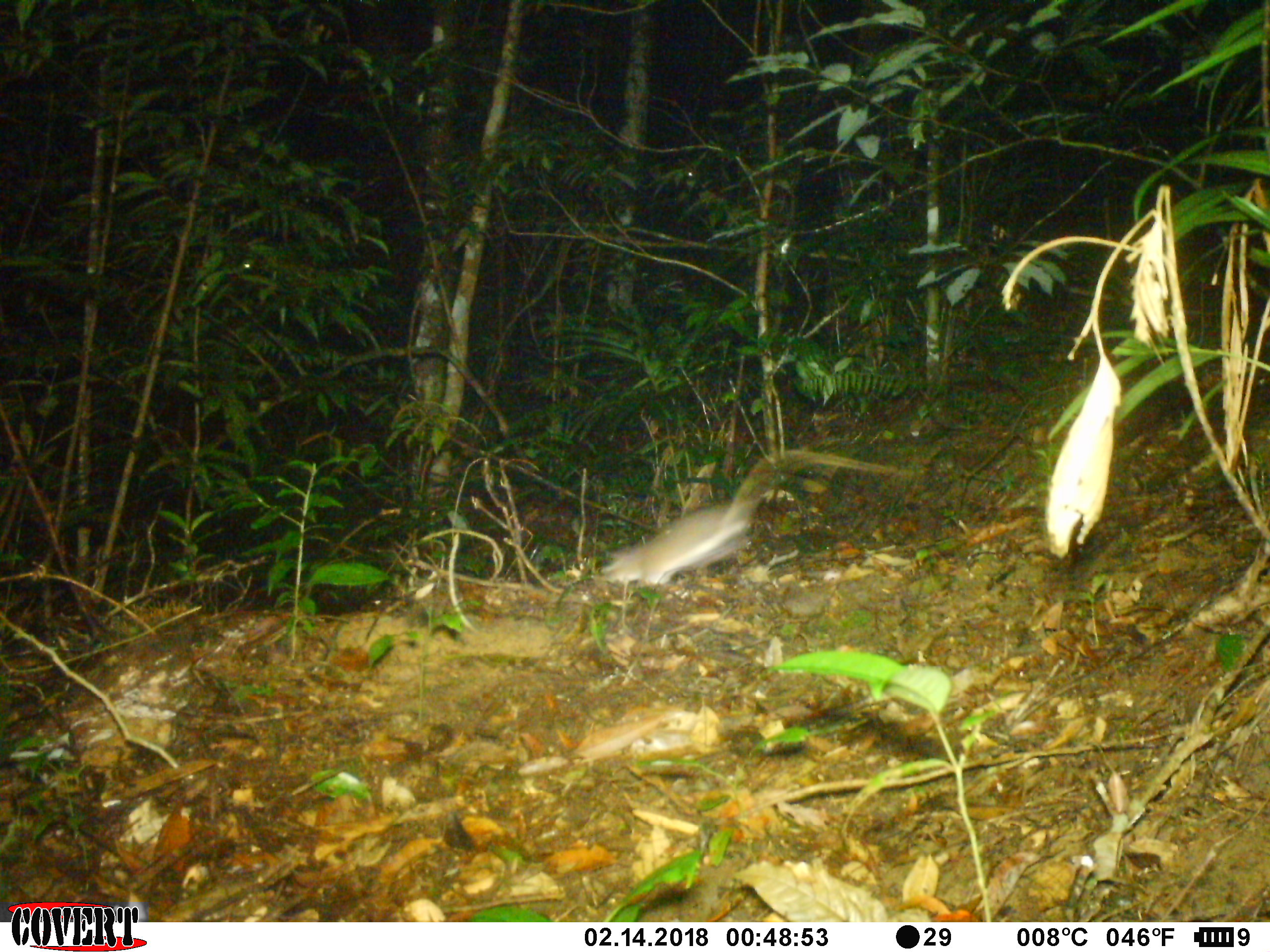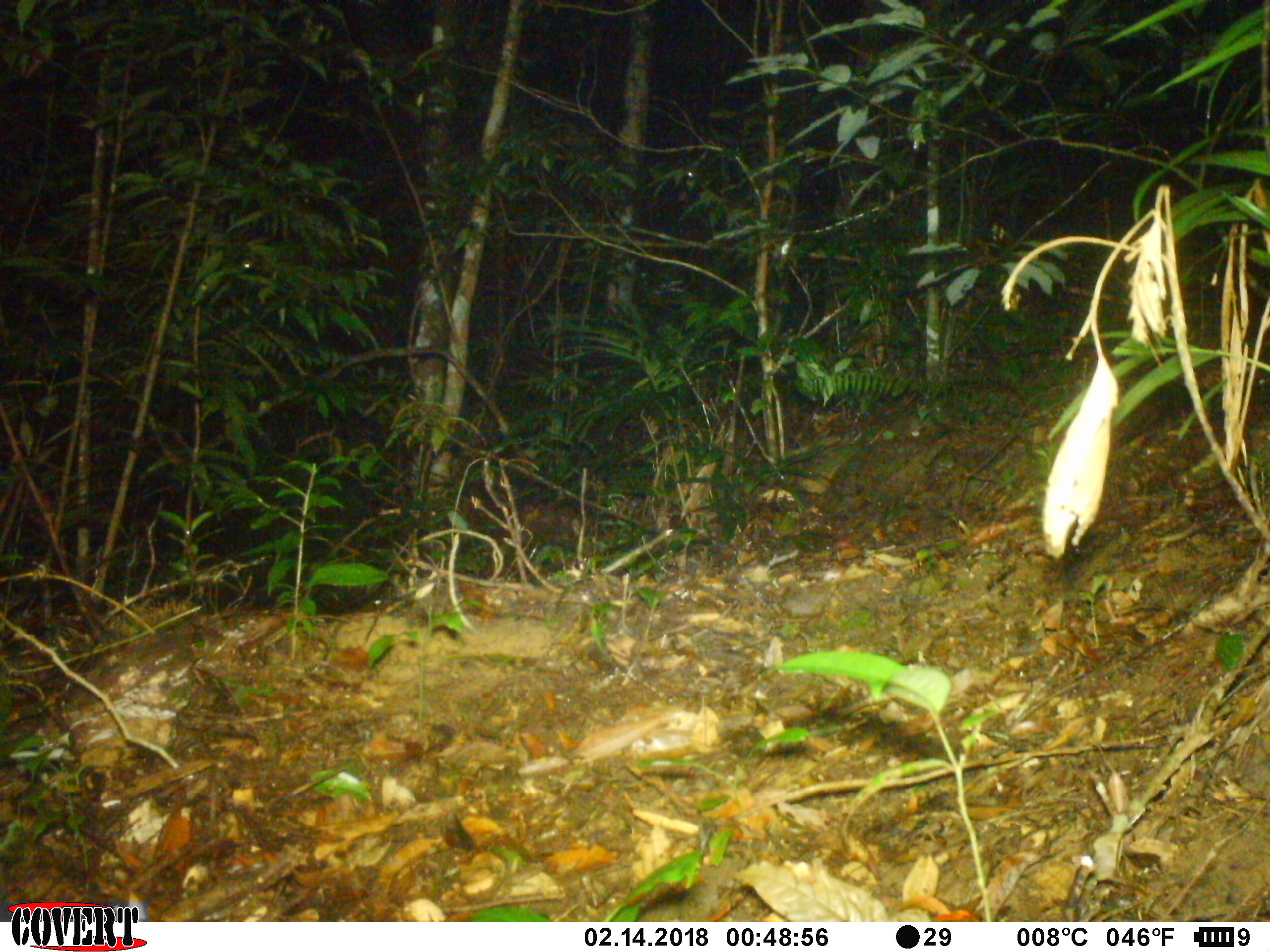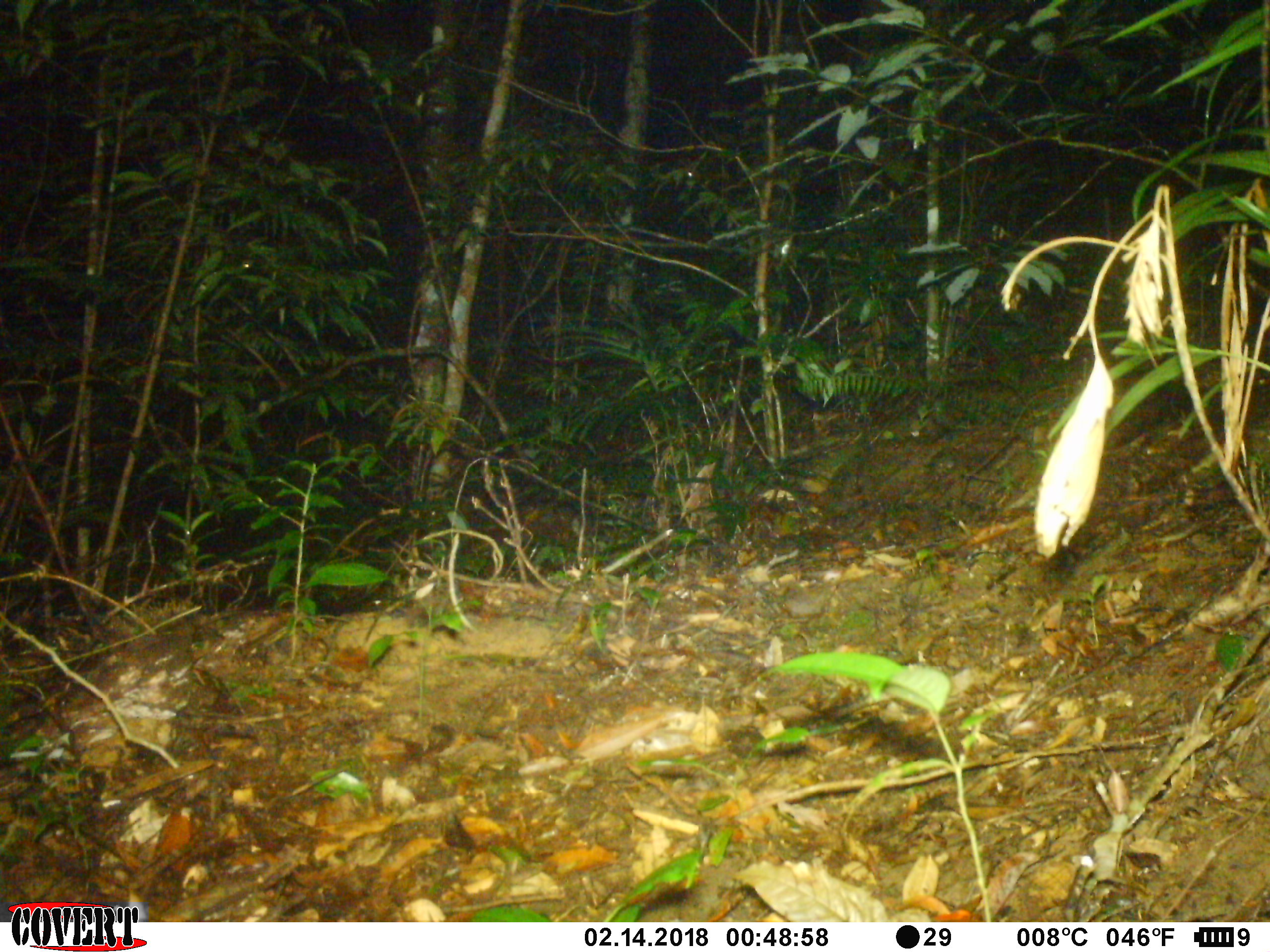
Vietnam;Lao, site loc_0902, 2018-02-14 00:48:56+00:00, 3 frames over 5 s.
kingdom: Animalia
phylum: Chordata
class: Mammalia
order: Rodentia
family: Muridae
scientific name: Muridae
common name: old-world mice and rats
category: unidentified murid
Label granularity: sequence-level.